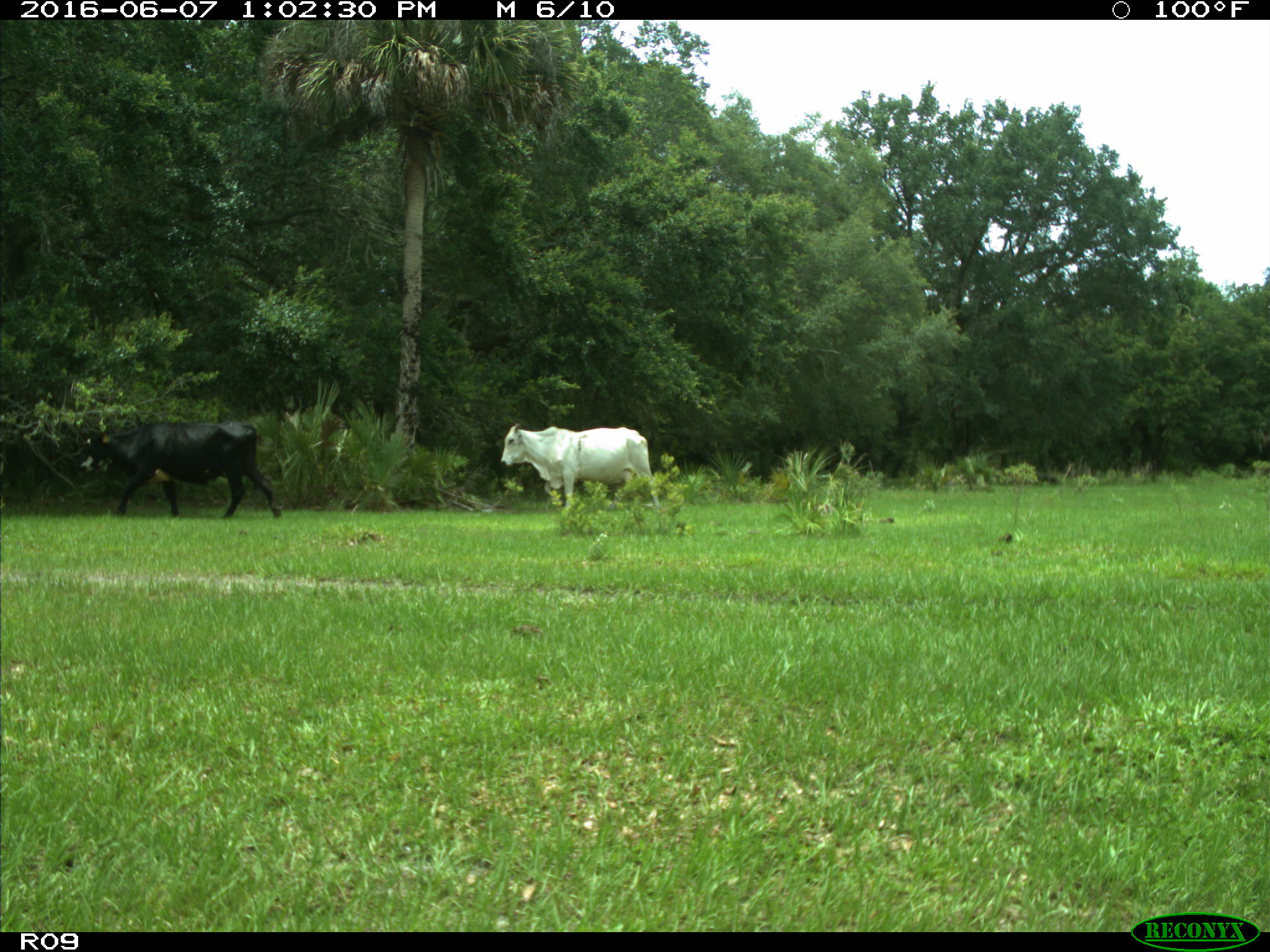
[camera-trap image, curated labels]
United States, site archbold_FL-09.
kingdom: Animalia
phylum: Chordata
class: Mammalia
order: Artiodactyla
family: Bovidae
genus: Bos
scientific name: Bos taurus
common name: domestic cow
Bos taurus (domestic cow).